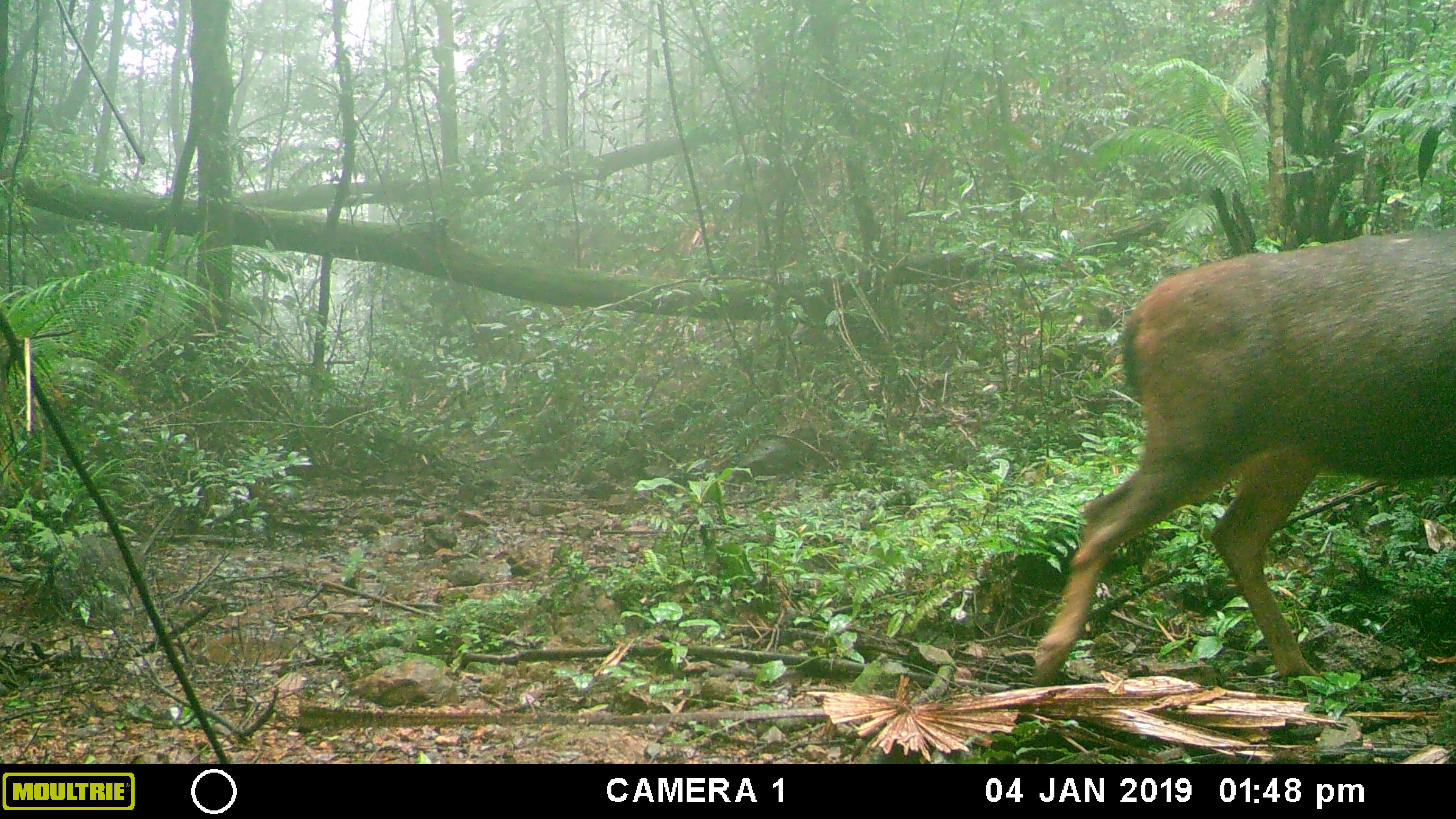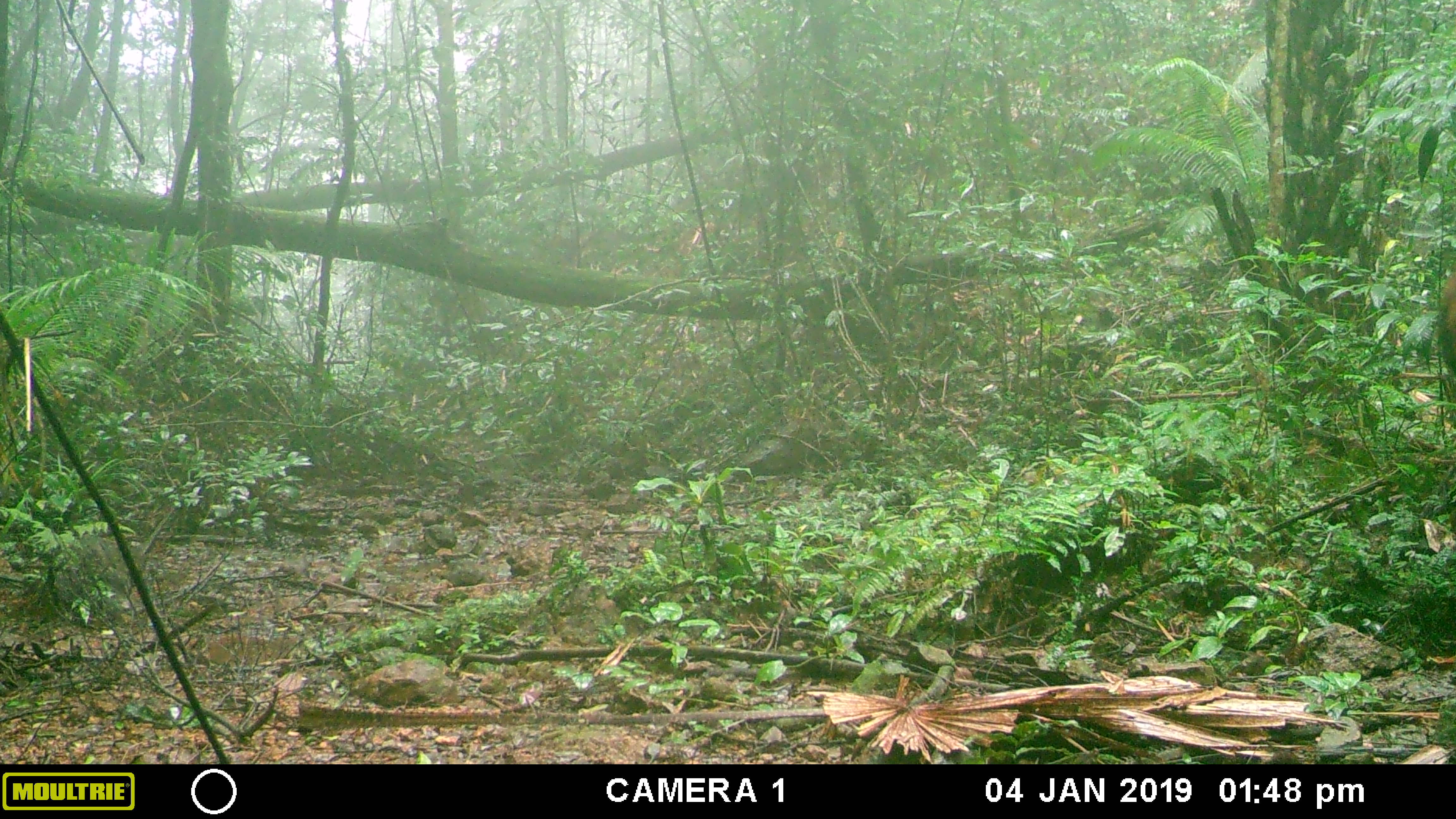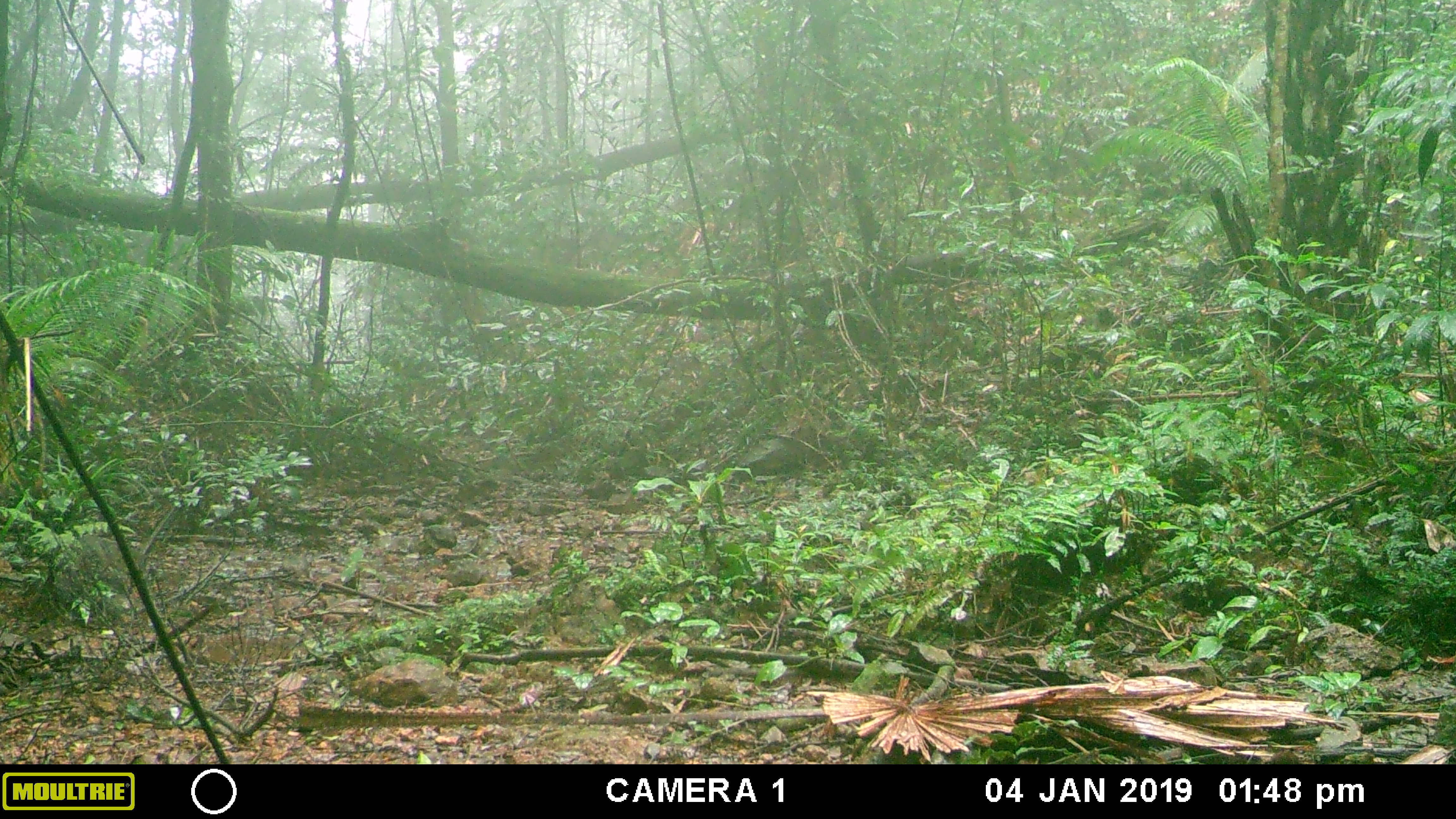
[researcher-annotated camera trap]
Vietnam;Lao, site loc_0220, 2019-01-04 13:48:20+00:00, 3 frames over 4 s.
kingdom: Animalia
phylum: Chordata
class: Mammalia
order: Artiodactyla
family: Cervidae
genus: Rusa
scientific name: Rusa unicolor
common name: sambar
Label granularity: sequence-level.